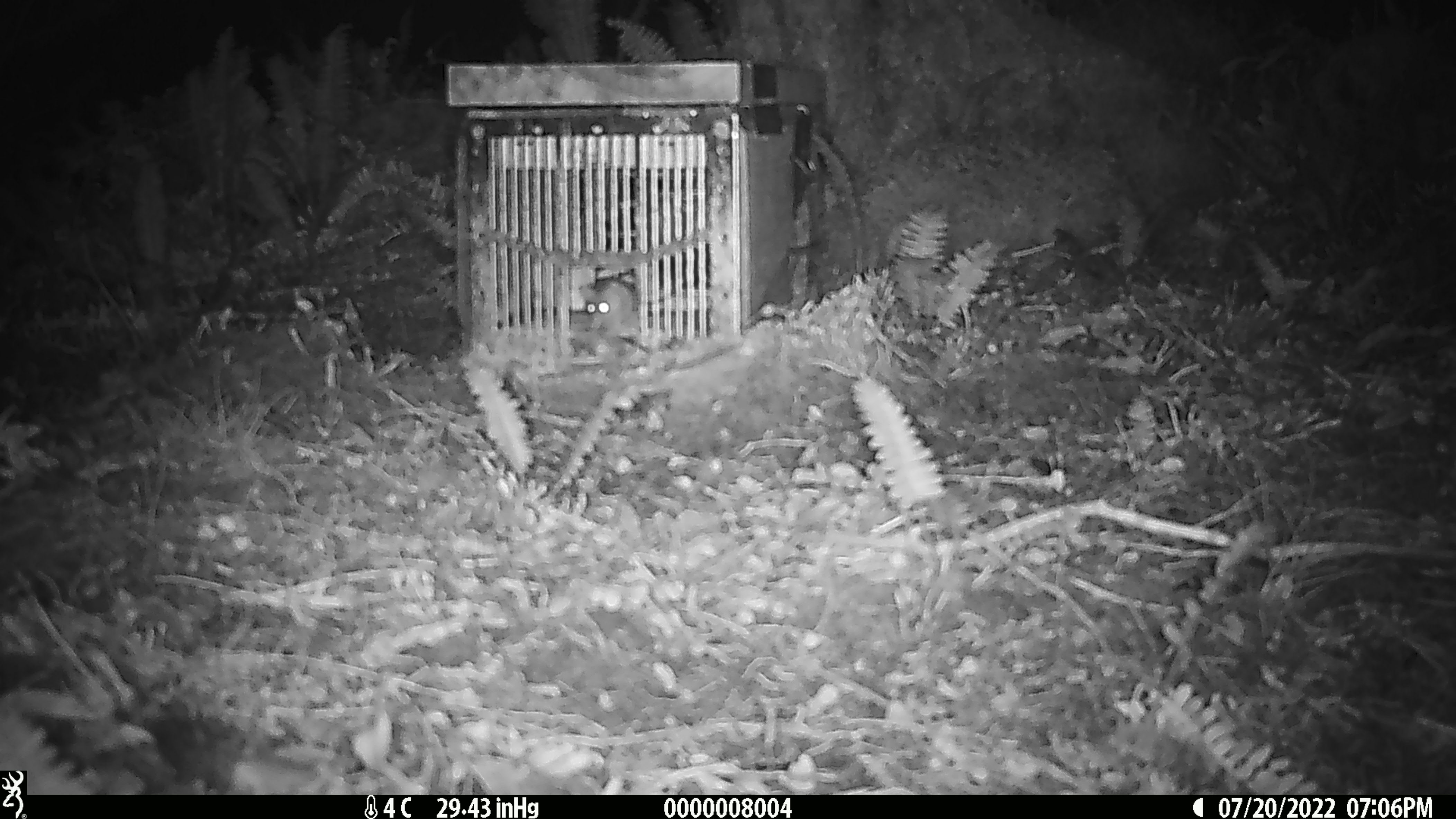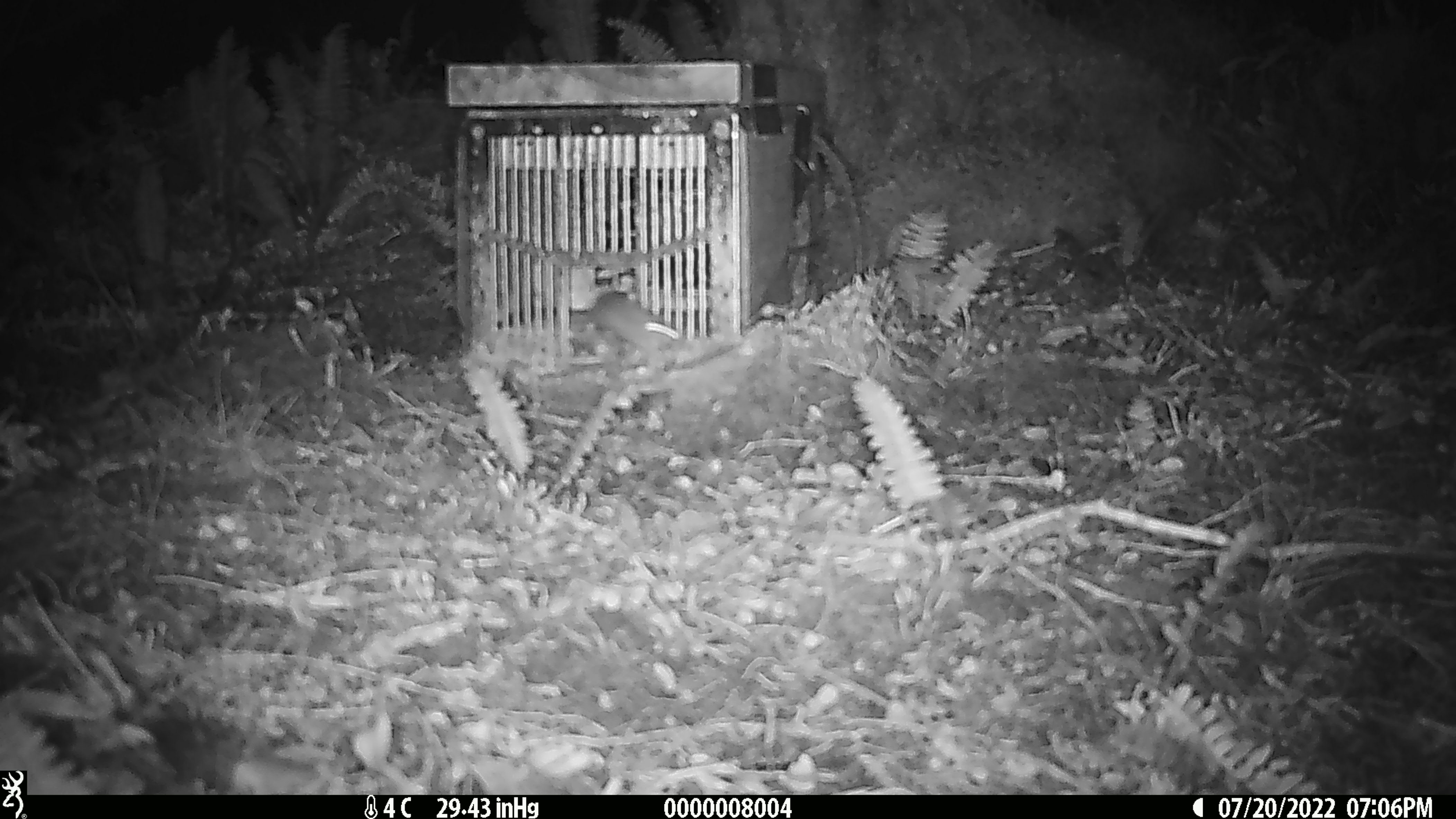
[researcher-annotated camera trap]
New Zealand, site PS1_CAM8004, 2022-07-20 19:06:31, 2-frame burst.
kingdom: Animalia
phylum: Chordata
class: Mammalia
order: Rodentia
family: Muridae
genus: Mus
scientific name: Mus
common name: mouse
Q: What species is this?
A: Mouse (Mus).